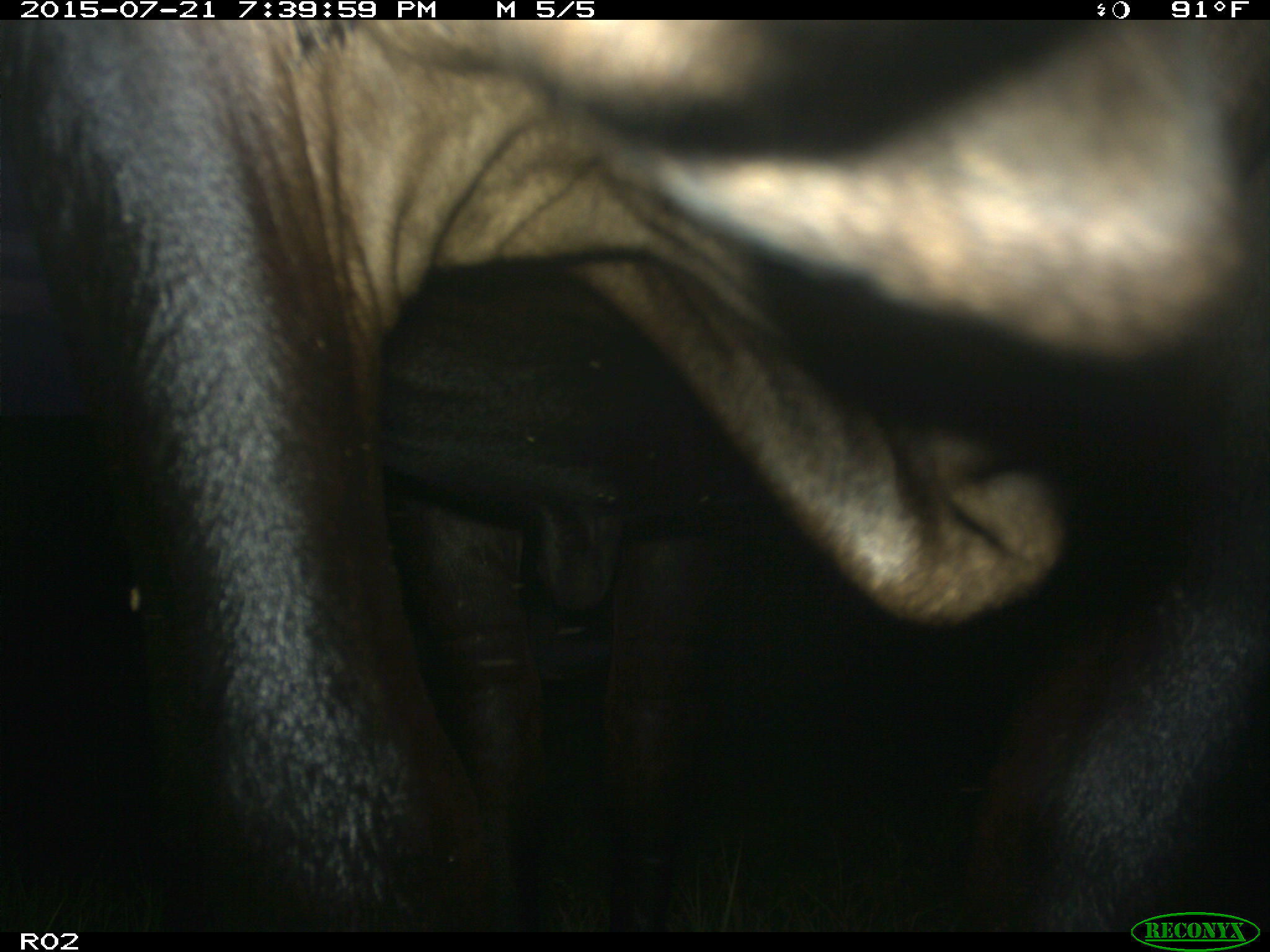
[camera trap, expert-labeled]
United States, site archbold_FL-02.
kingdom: Animalia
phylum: Chordata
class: Mammalia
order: Artiodactyla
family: Bovidae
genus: Bos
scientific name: Bos taurus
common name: domestic cow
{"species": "Bos taurus (domestic cow)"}